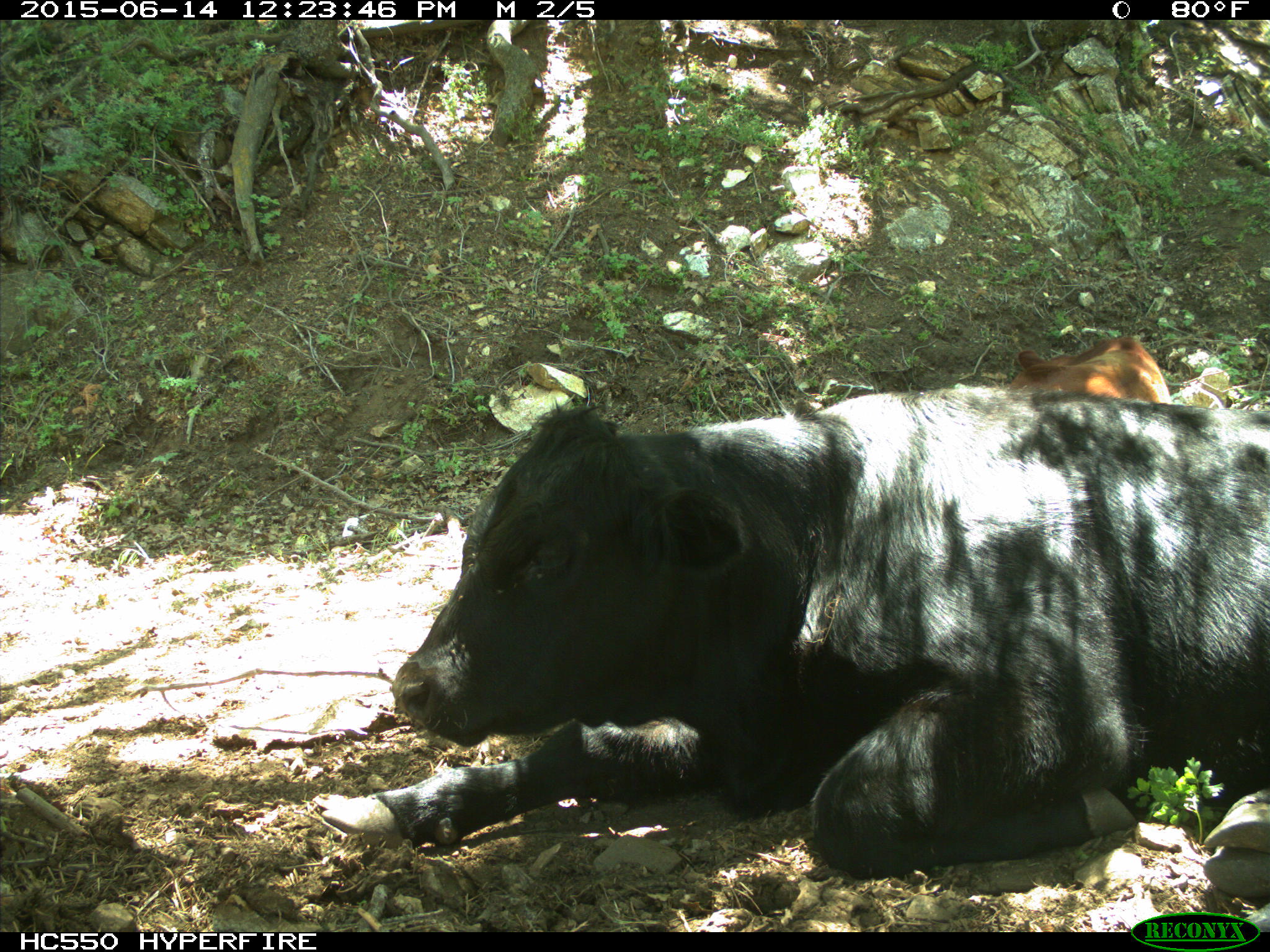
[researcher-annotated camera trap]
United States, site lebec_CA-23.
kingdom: Animalia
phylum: Chordata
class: Mammalia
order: Artiodactyla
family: Bovidae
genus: Bos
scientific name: Bos taurus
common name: domestic cow